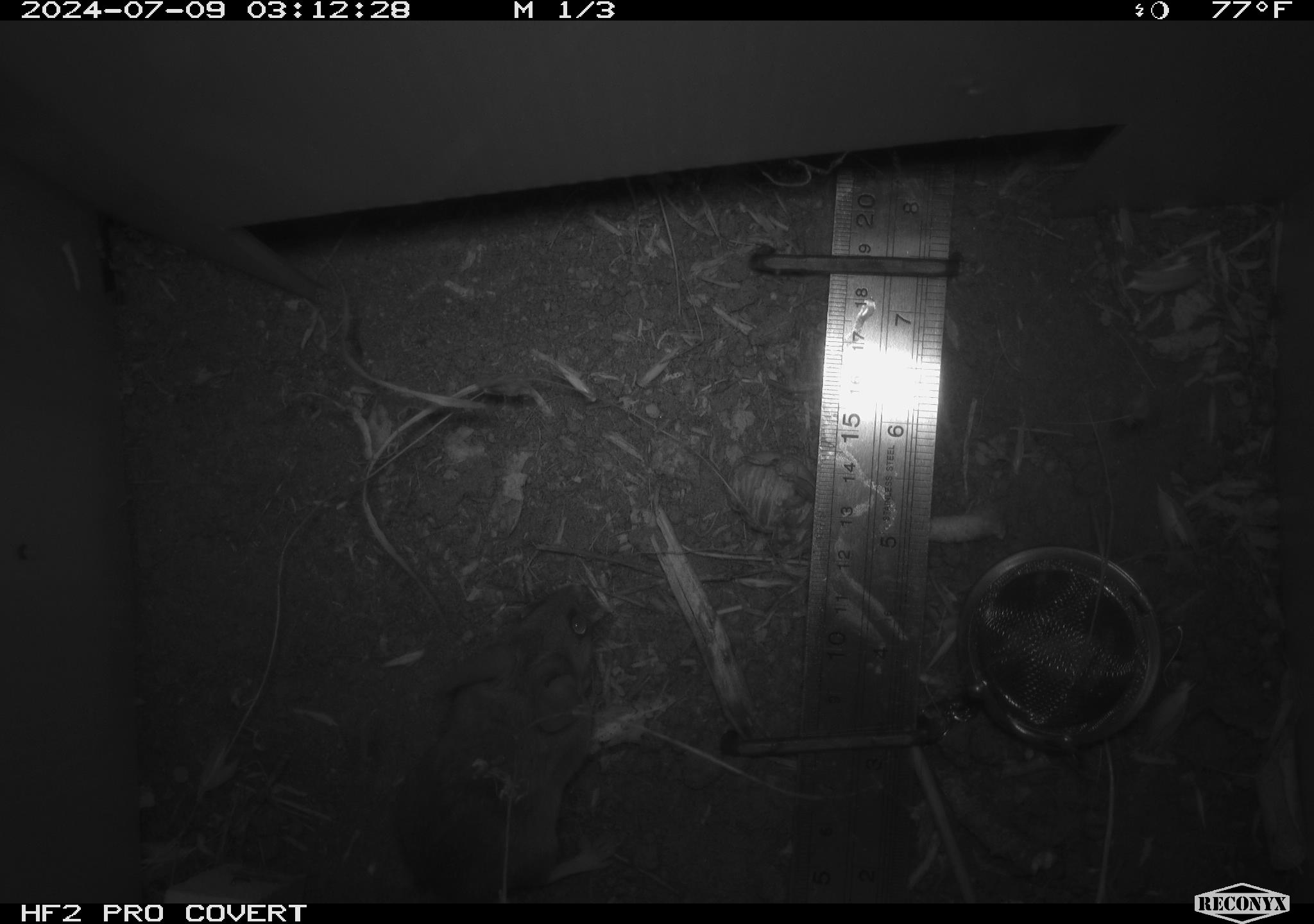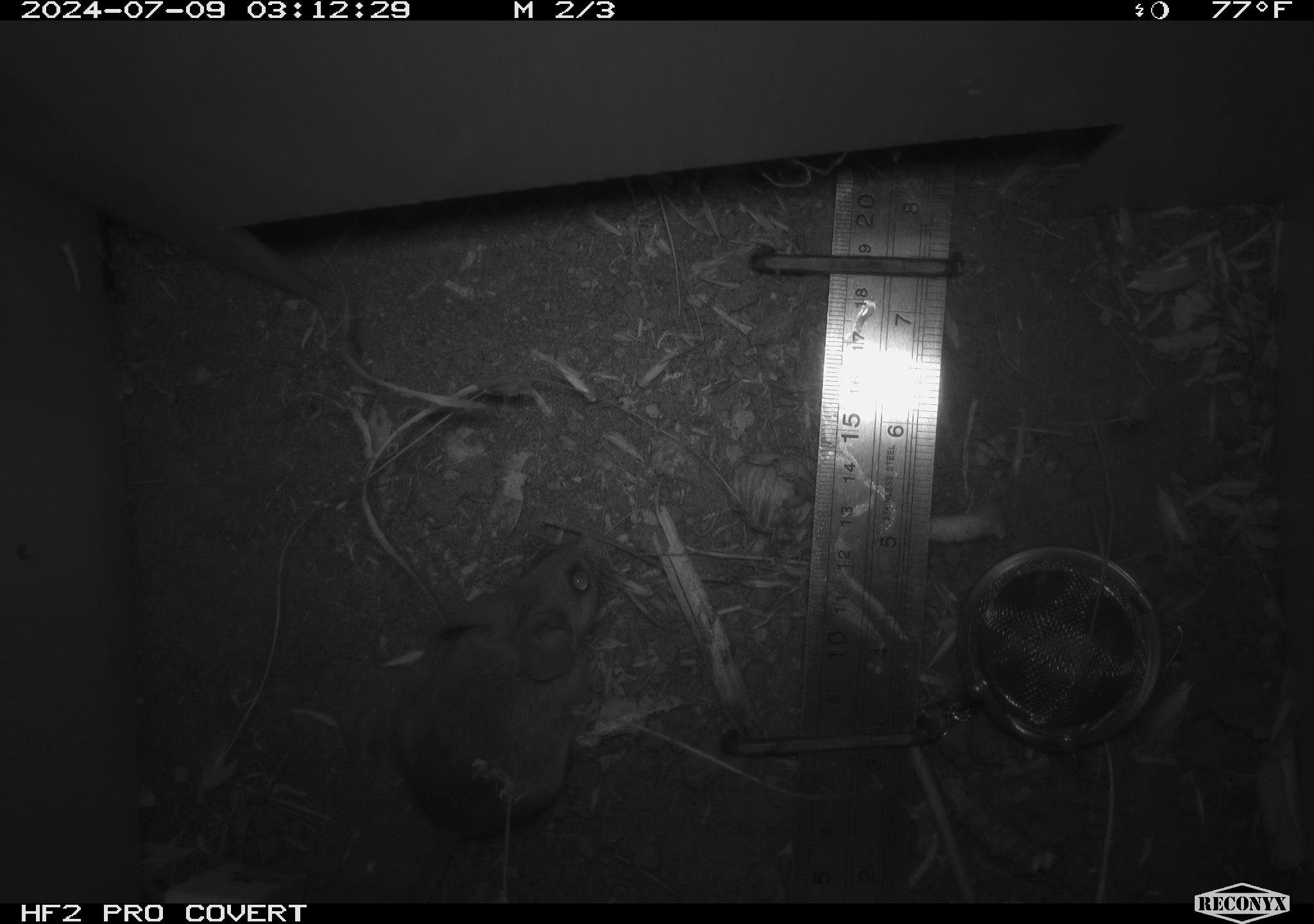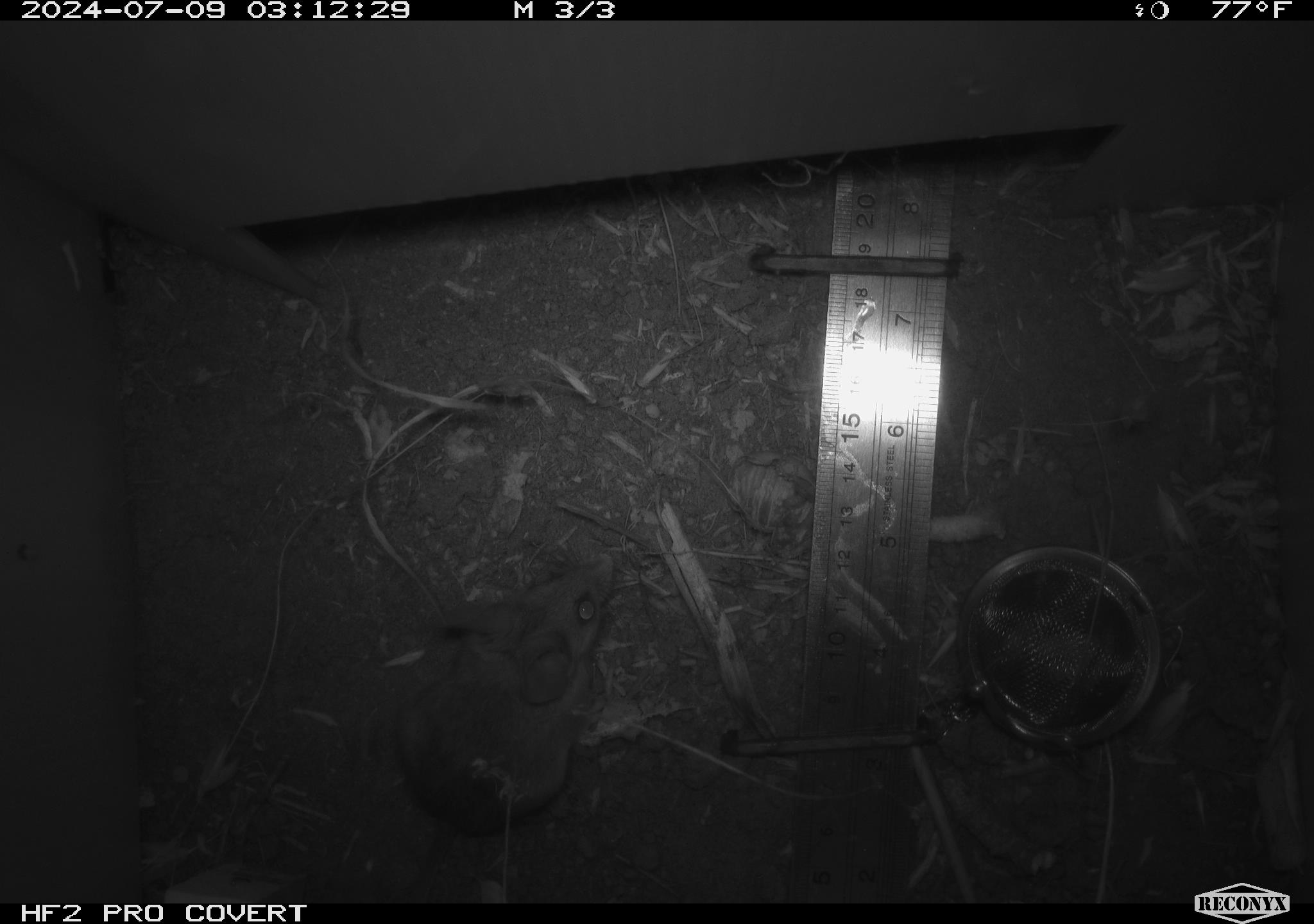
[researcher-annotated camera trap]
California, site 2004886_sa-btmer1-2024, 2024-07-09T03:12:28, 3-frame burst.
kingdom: Animalia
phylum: Chordata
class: Mammalia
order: Rodentia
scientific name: Rodentia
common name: mouse species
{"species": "mouse species (Rodentia)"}